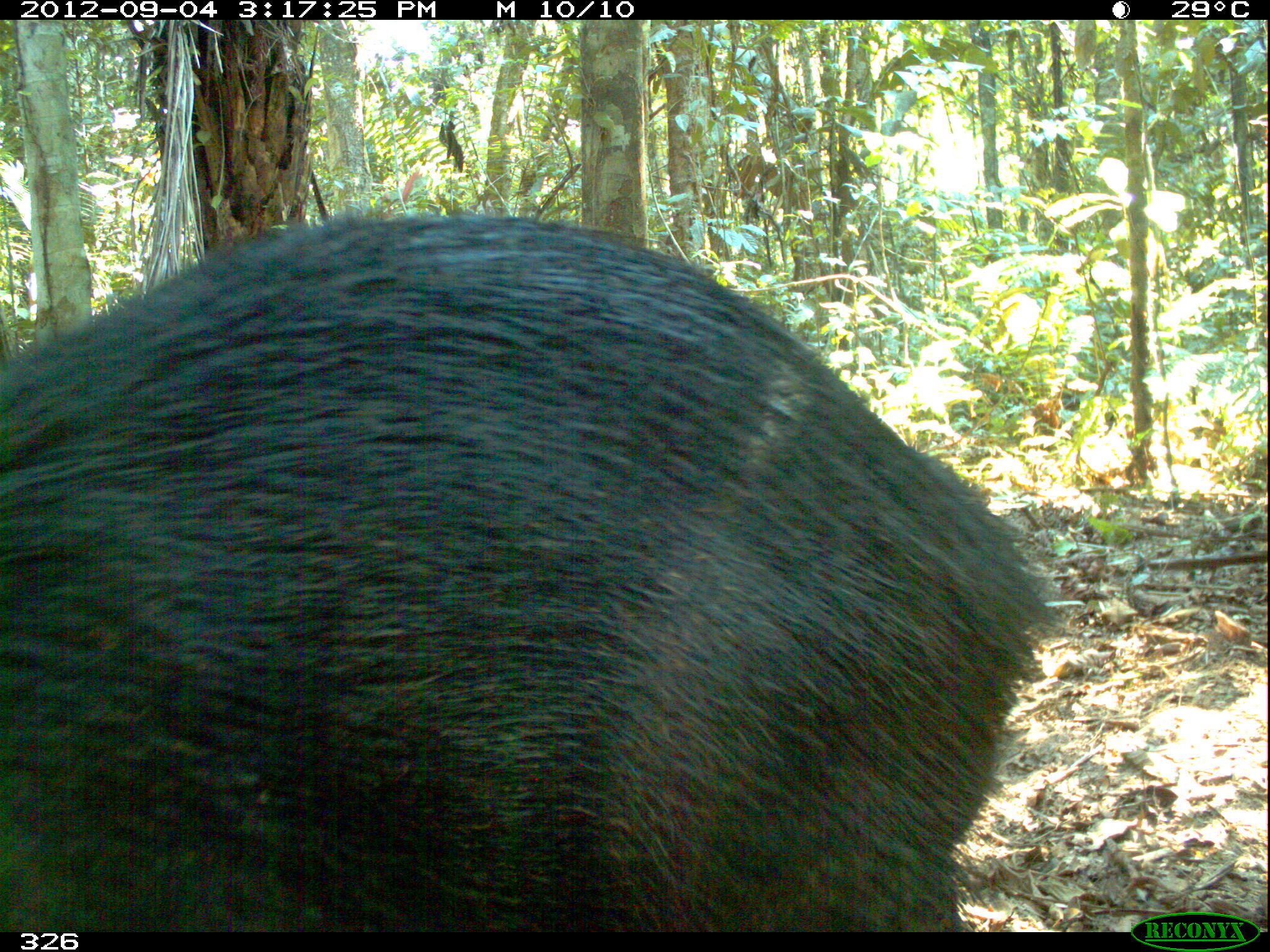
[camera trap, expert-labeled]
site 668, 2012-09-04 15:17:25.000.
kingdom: Animalia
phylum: Chordata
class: Mammalia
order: Artiodactyla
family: Tayassuidae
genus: Tayassu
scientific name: Tayassu pecari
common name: white-lipped peccary